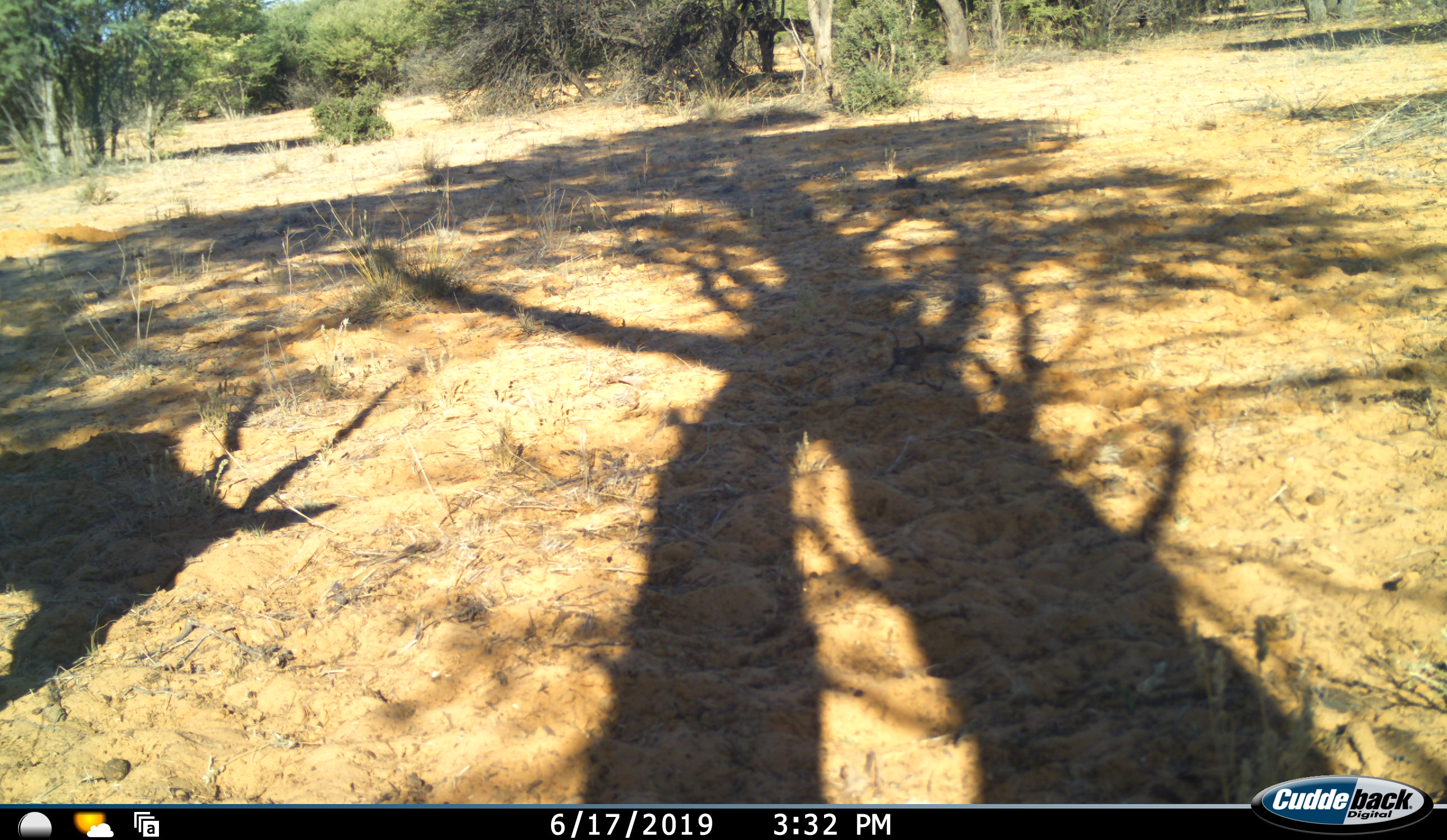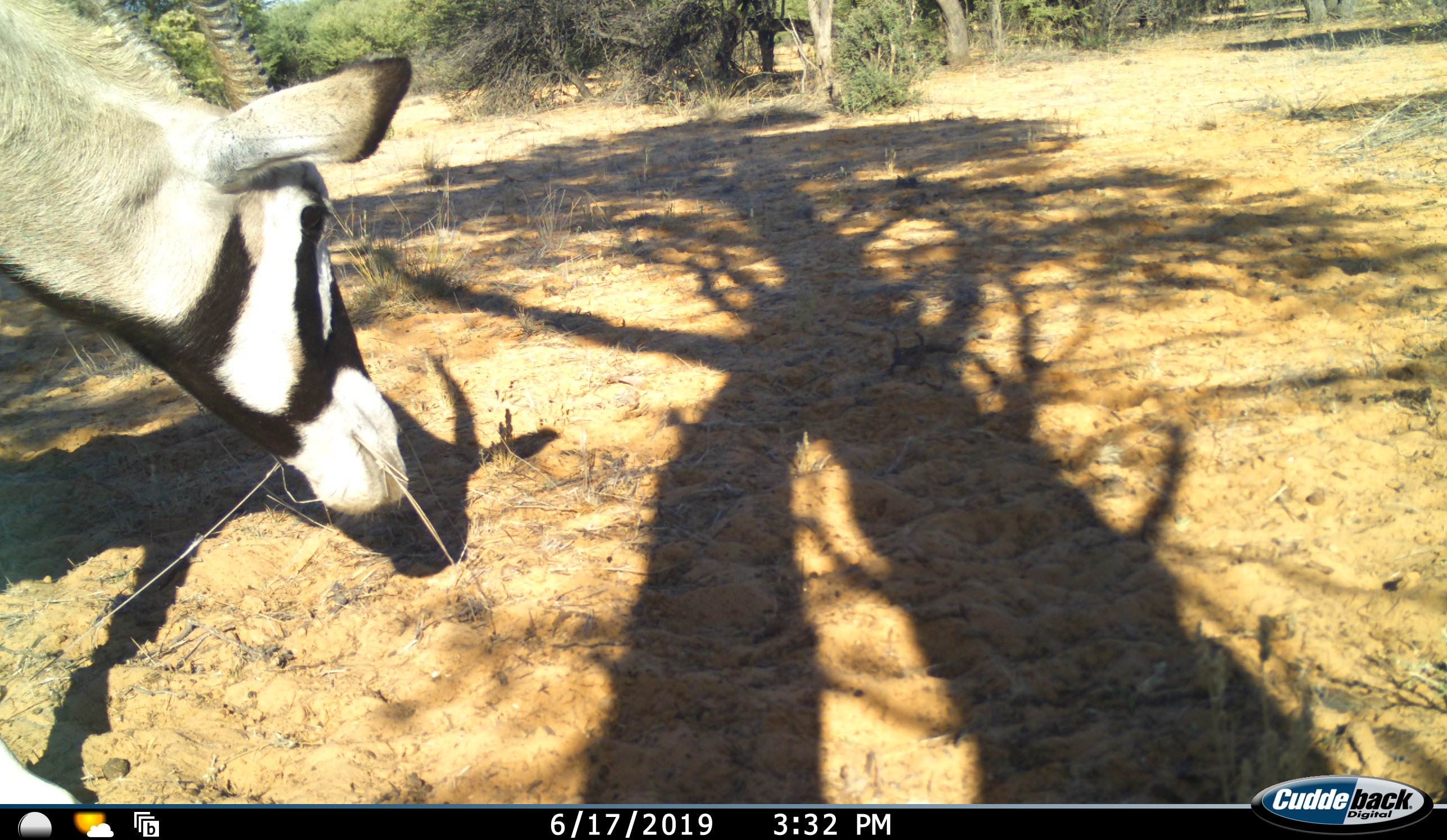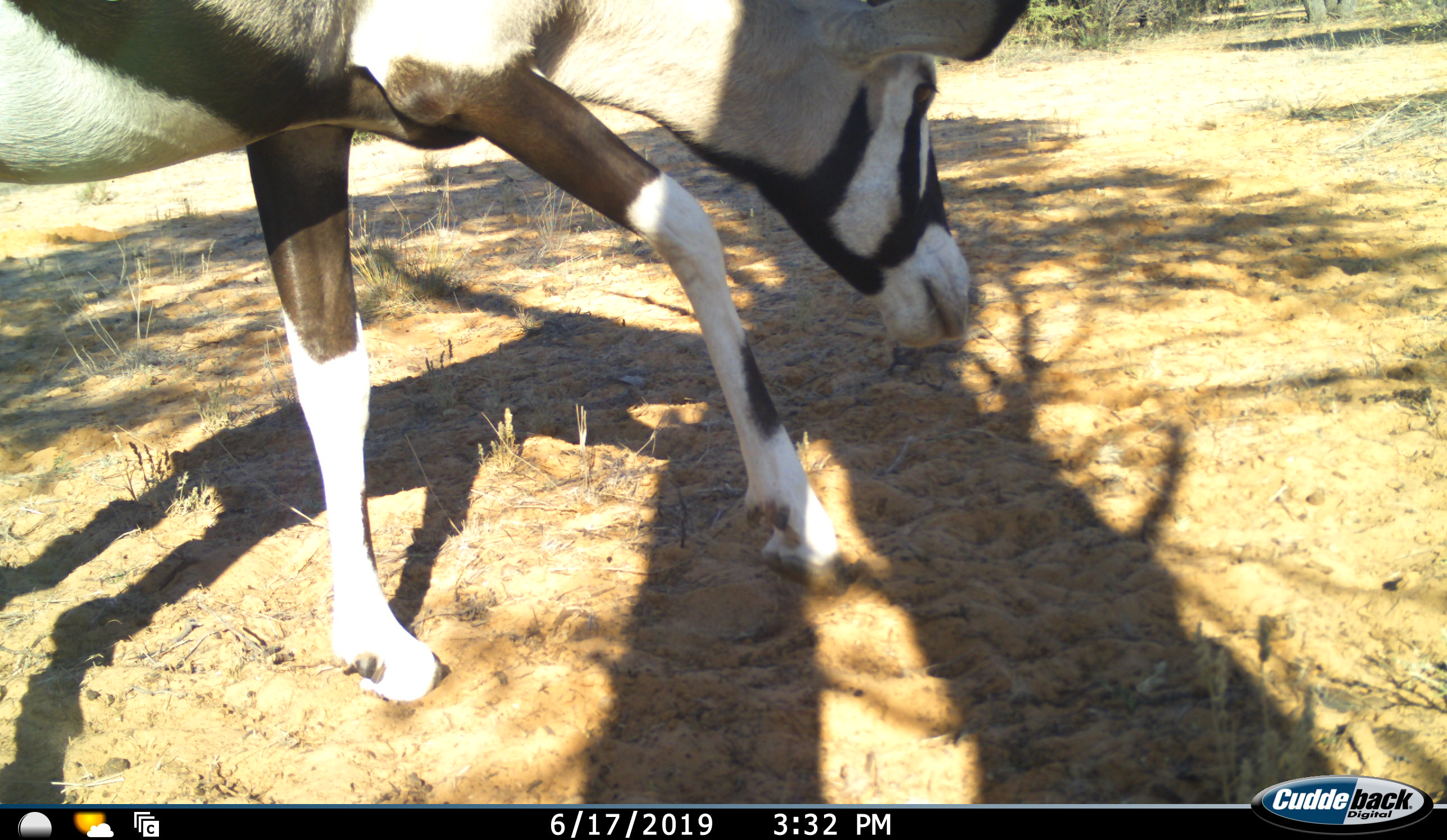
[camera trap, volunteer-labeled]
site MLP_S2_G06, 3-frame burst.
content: unidentified animal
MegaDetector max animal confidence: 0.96